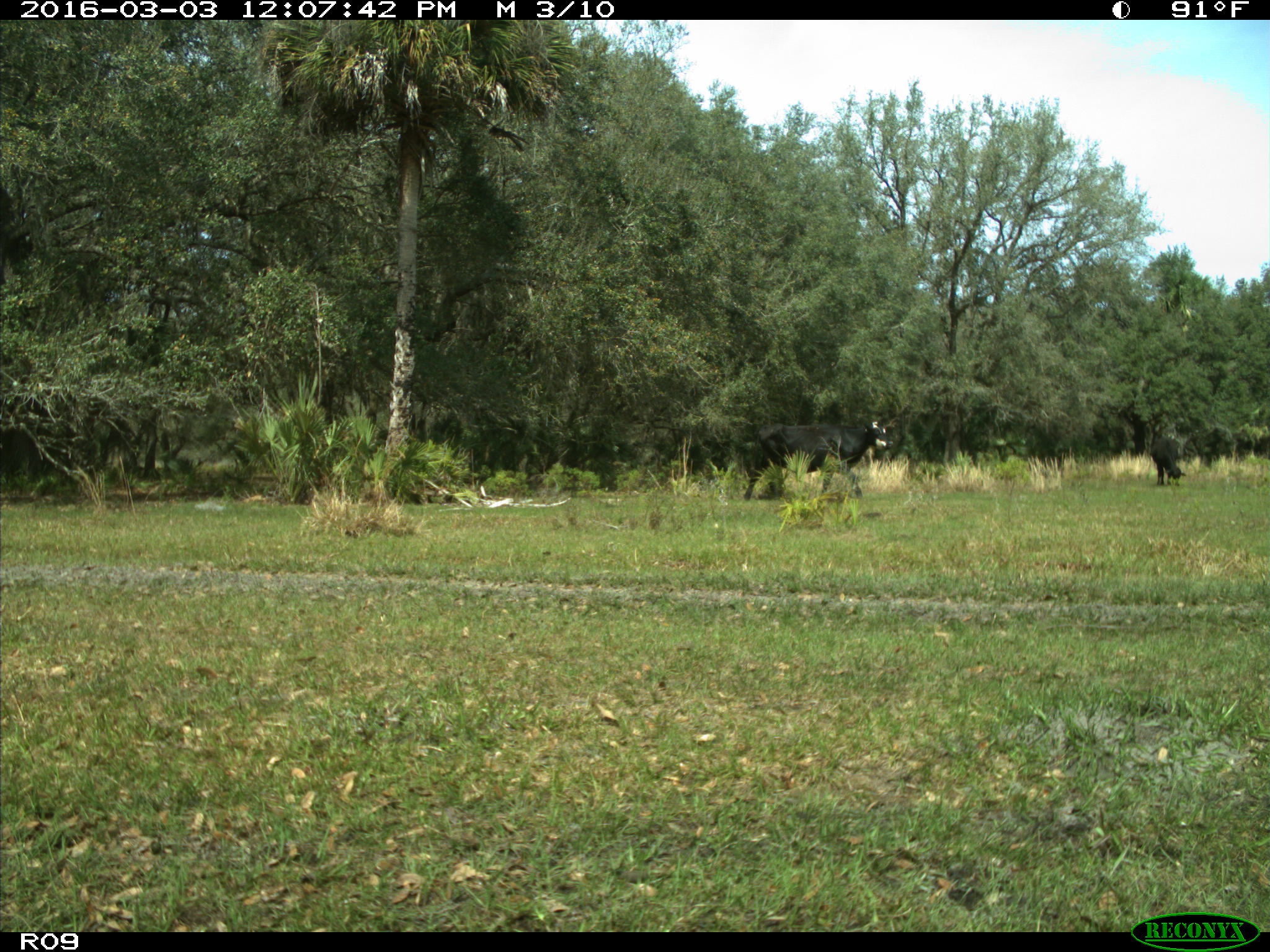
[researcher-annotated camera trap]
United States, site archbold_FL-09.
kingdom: Animalia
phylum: Chordata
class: Mammalia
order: Artiodactyla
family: Bovidae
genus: Bos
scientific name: Bos taurus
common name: domestic cow